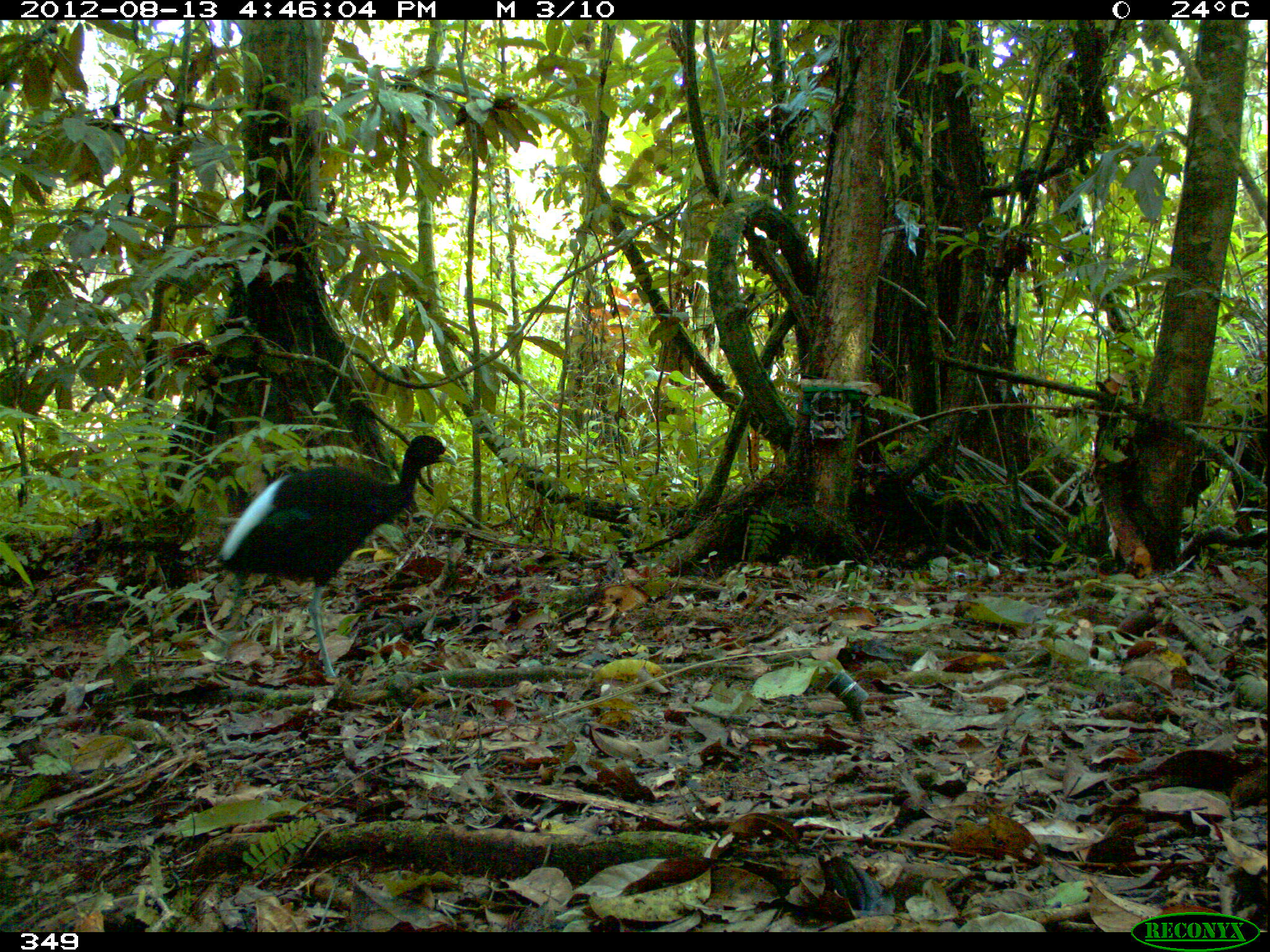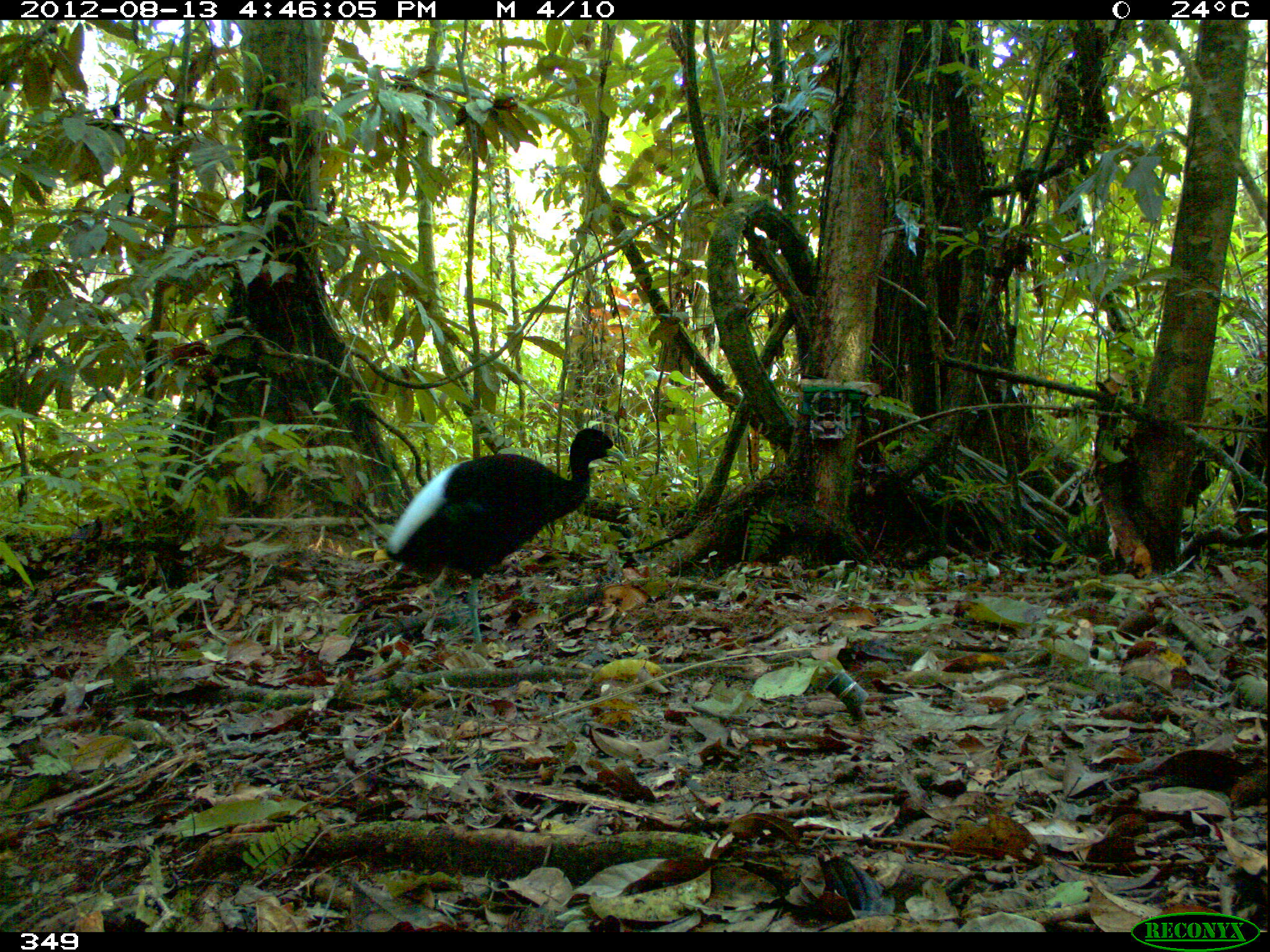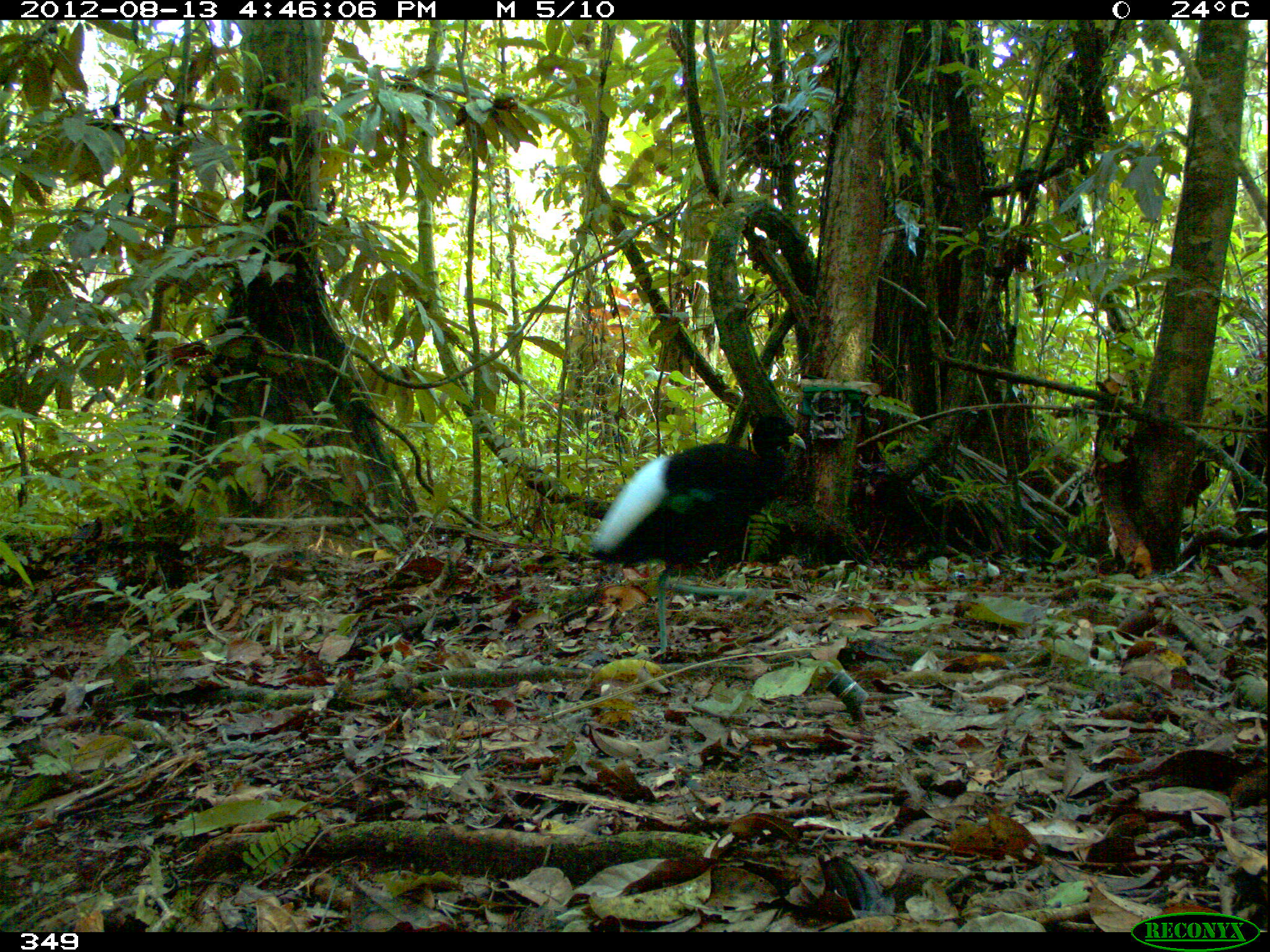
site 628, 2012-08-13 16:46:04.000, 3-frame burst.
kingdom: Animalia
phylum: Chordata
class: Aves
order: Gruiformes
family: Psophiidae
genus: Psophia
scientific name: Psophia leucoptera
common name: pale-winged trumpeter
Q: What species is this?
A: Psophia leucoptera (pale-winged trumpeter).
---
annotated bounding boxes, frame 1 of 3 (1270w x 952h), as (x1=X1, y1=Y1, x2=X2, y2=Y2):
psophia leucoptera: (x1=204, y1=431, x2=456, y2=678)